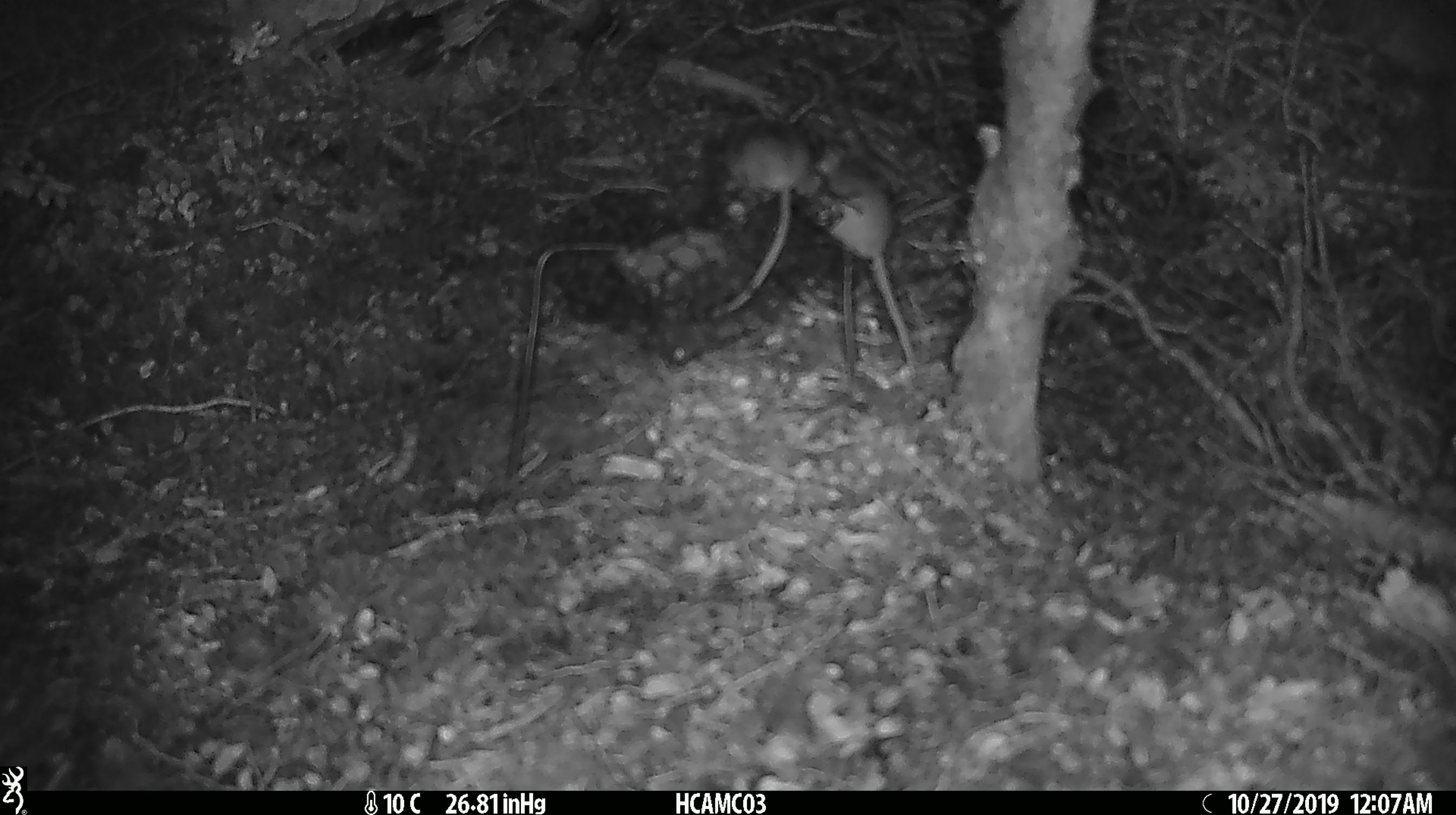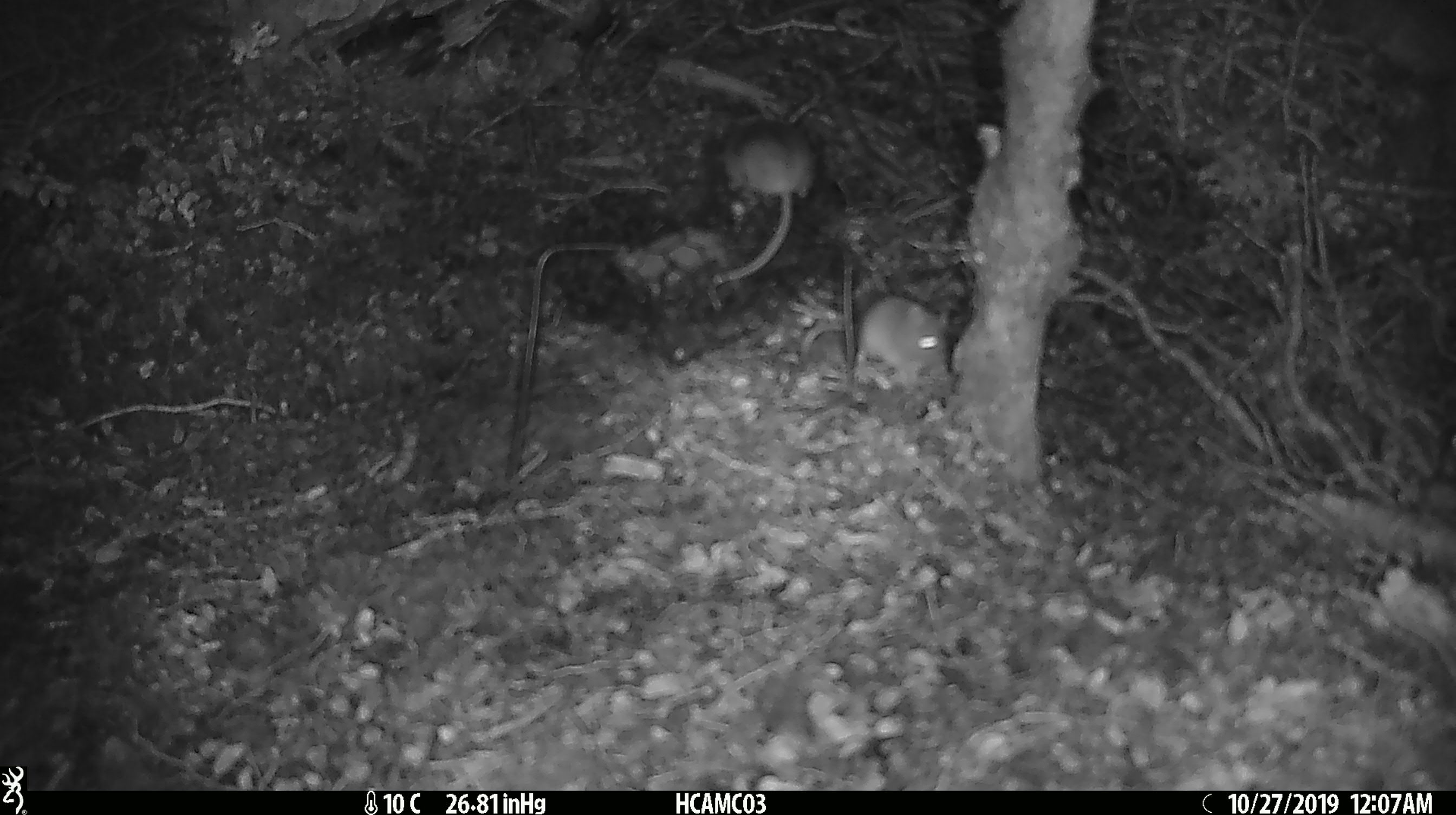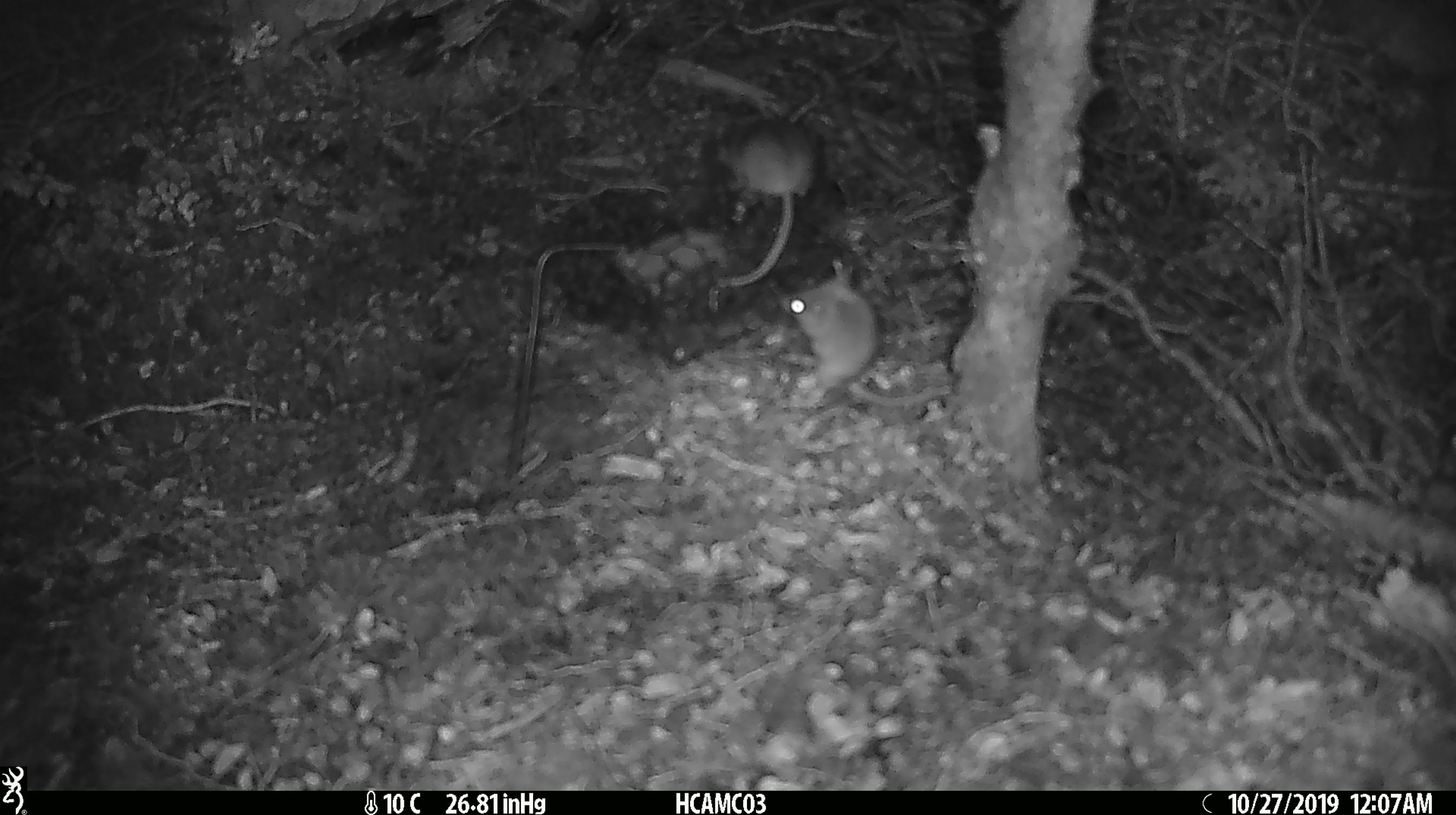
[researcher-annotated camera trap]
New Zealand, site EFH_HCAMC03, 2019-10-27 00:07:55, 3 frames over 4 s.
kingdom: Animalia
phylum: Chordata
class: Mammalia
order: Rodentia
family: Muridae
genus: Mus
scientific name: Mus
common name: mouse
Mouse (Mus).